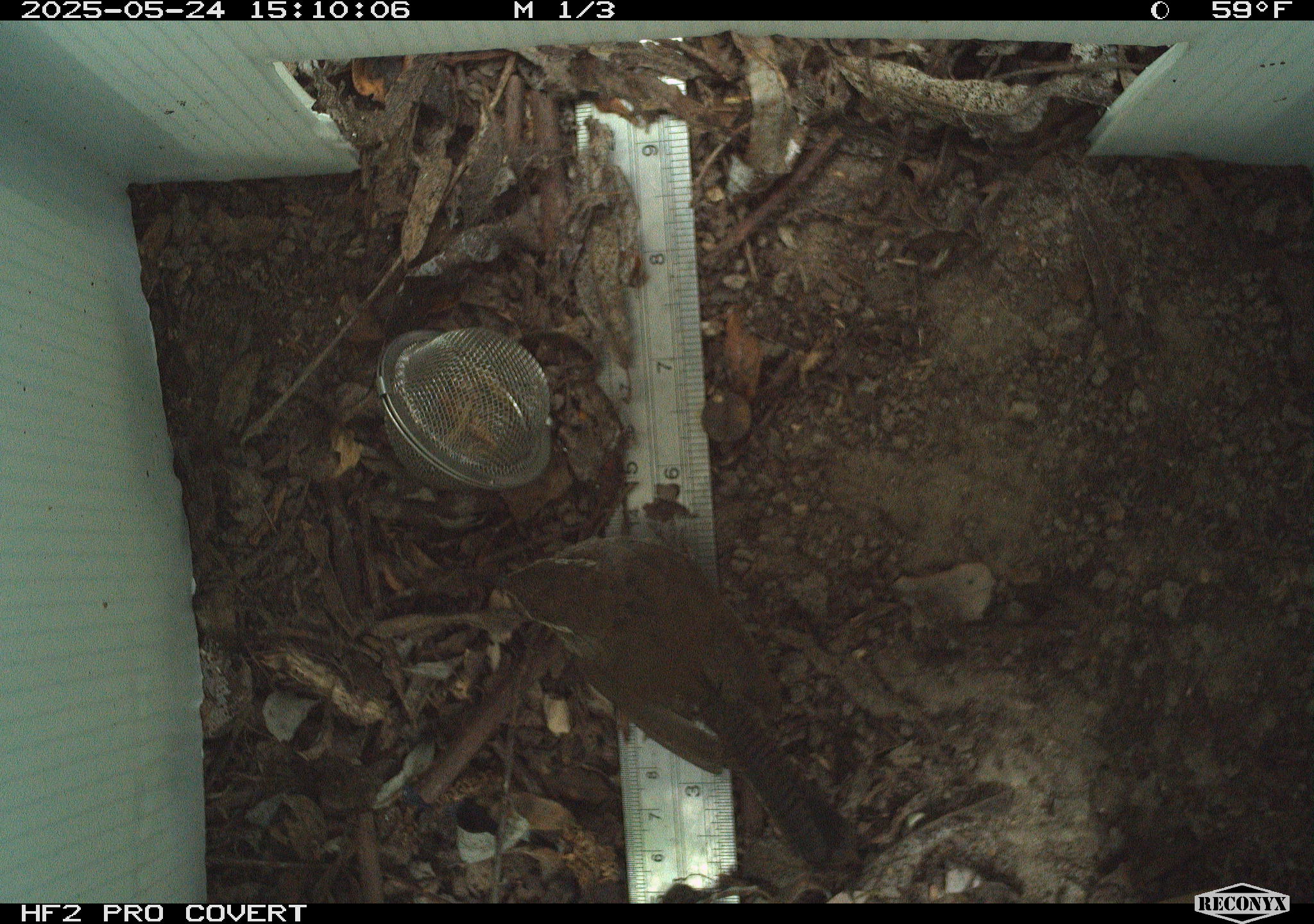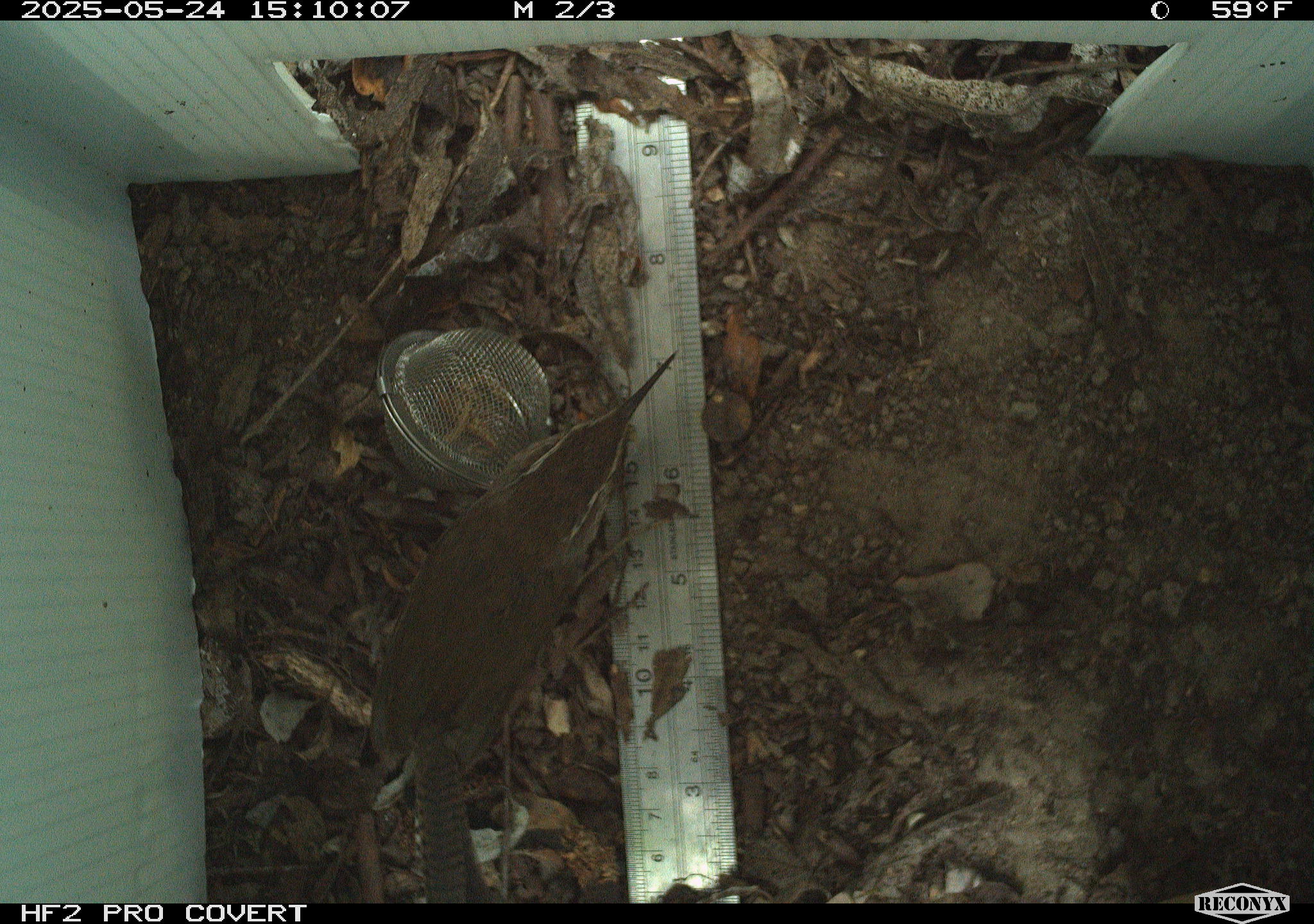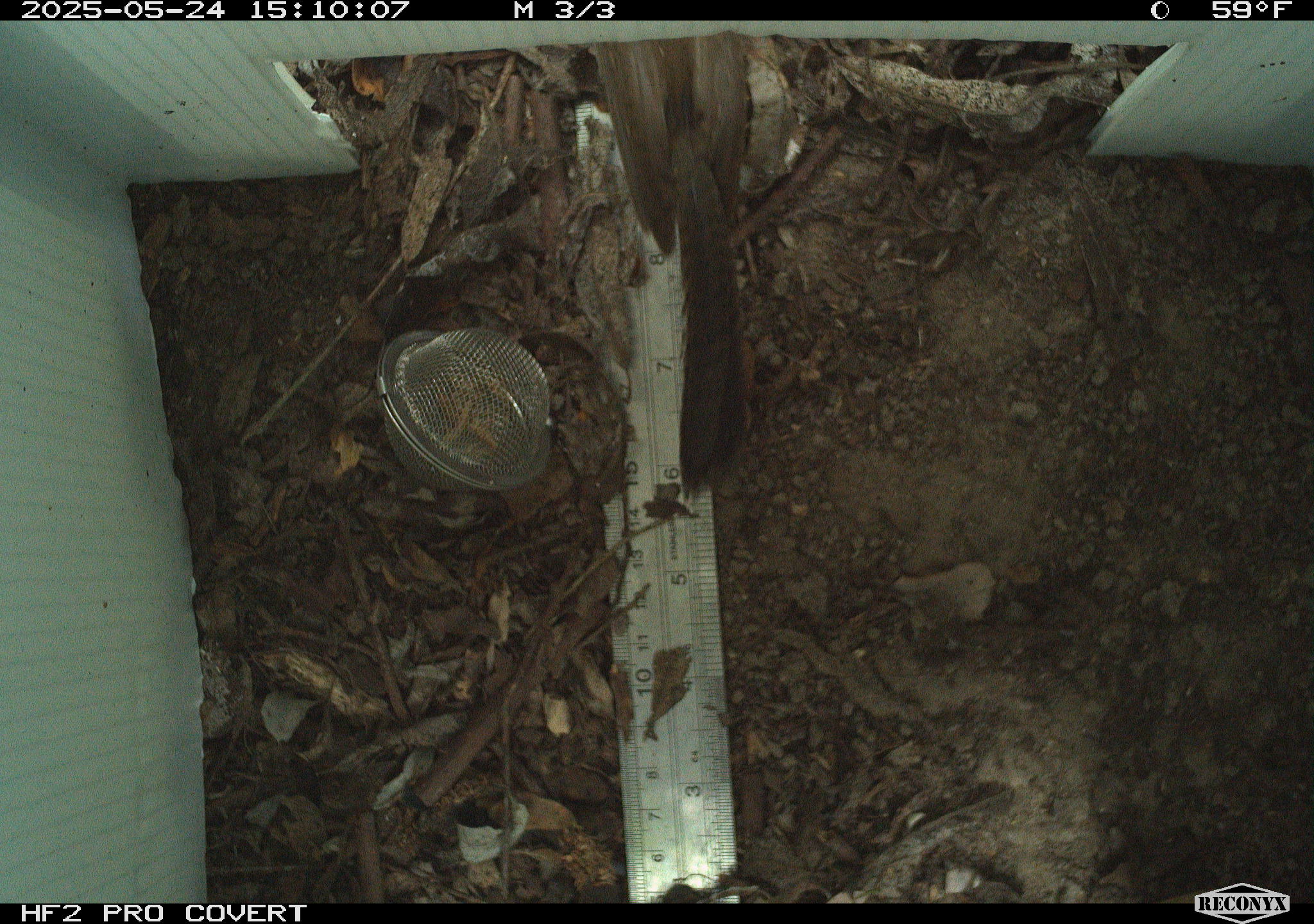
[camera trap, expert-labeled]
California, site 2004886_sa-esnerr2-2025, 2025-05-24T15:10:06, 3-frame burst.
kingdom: Animalia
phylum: Chordata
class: Aves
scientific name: Aves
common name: bird